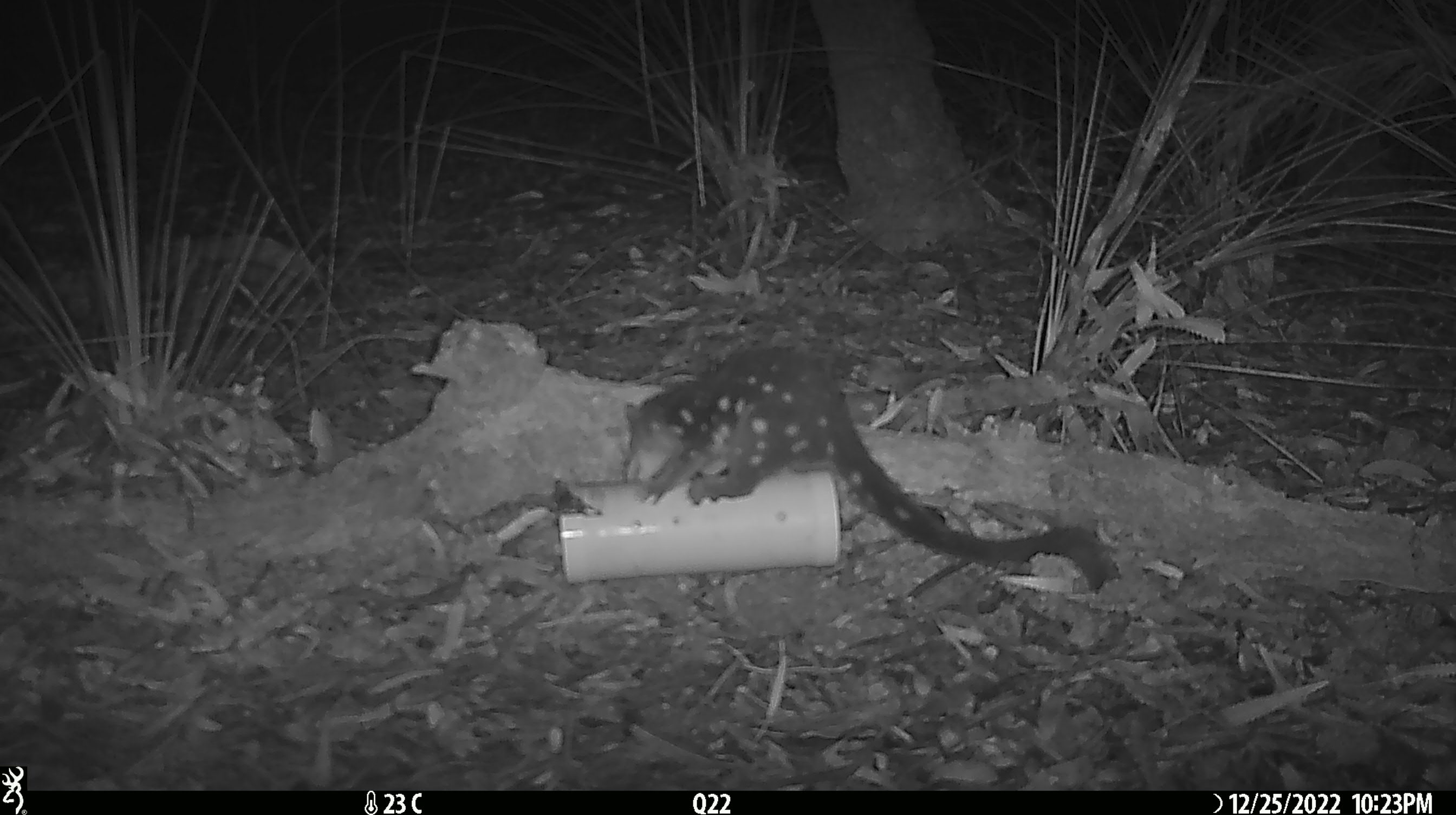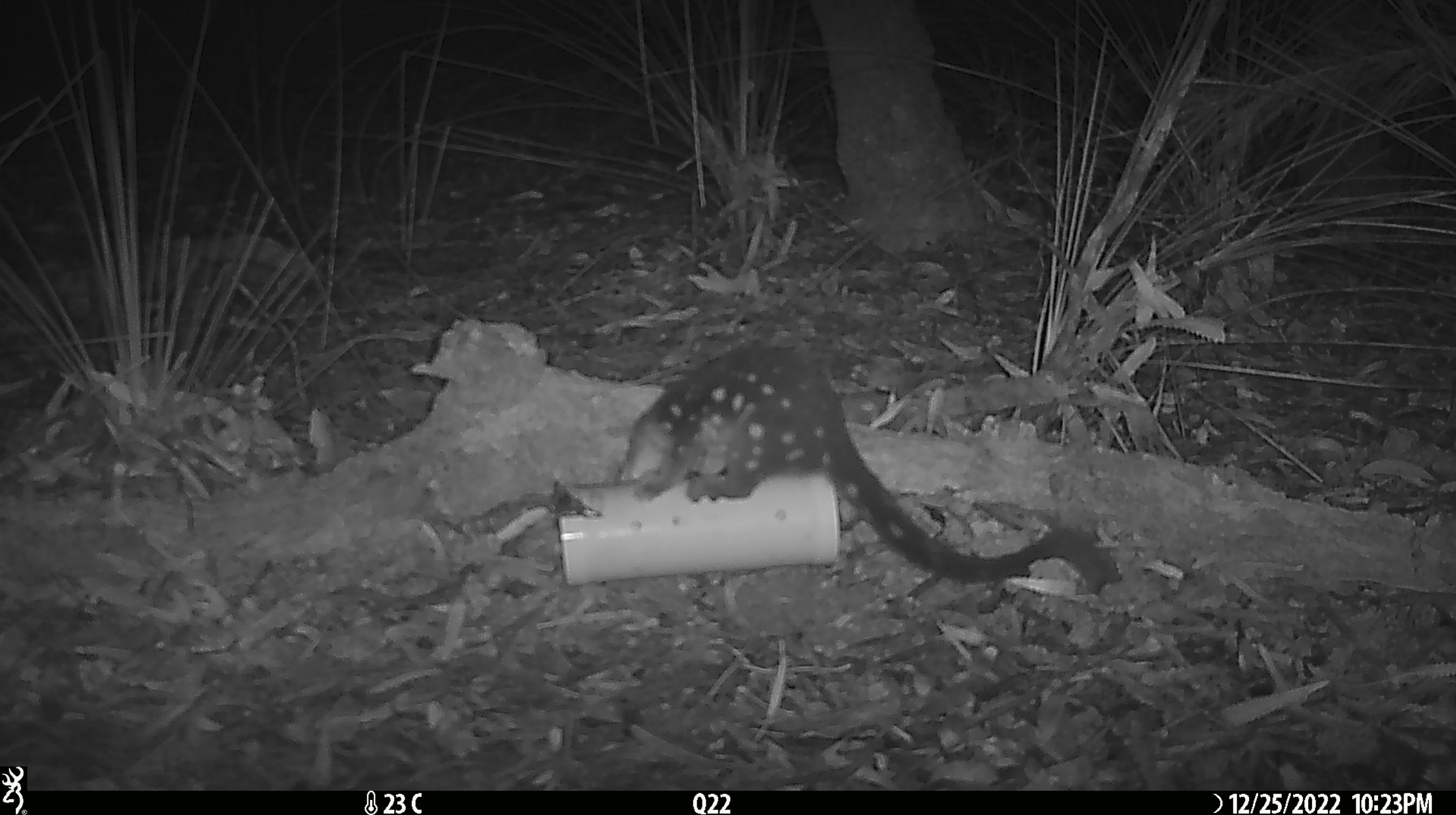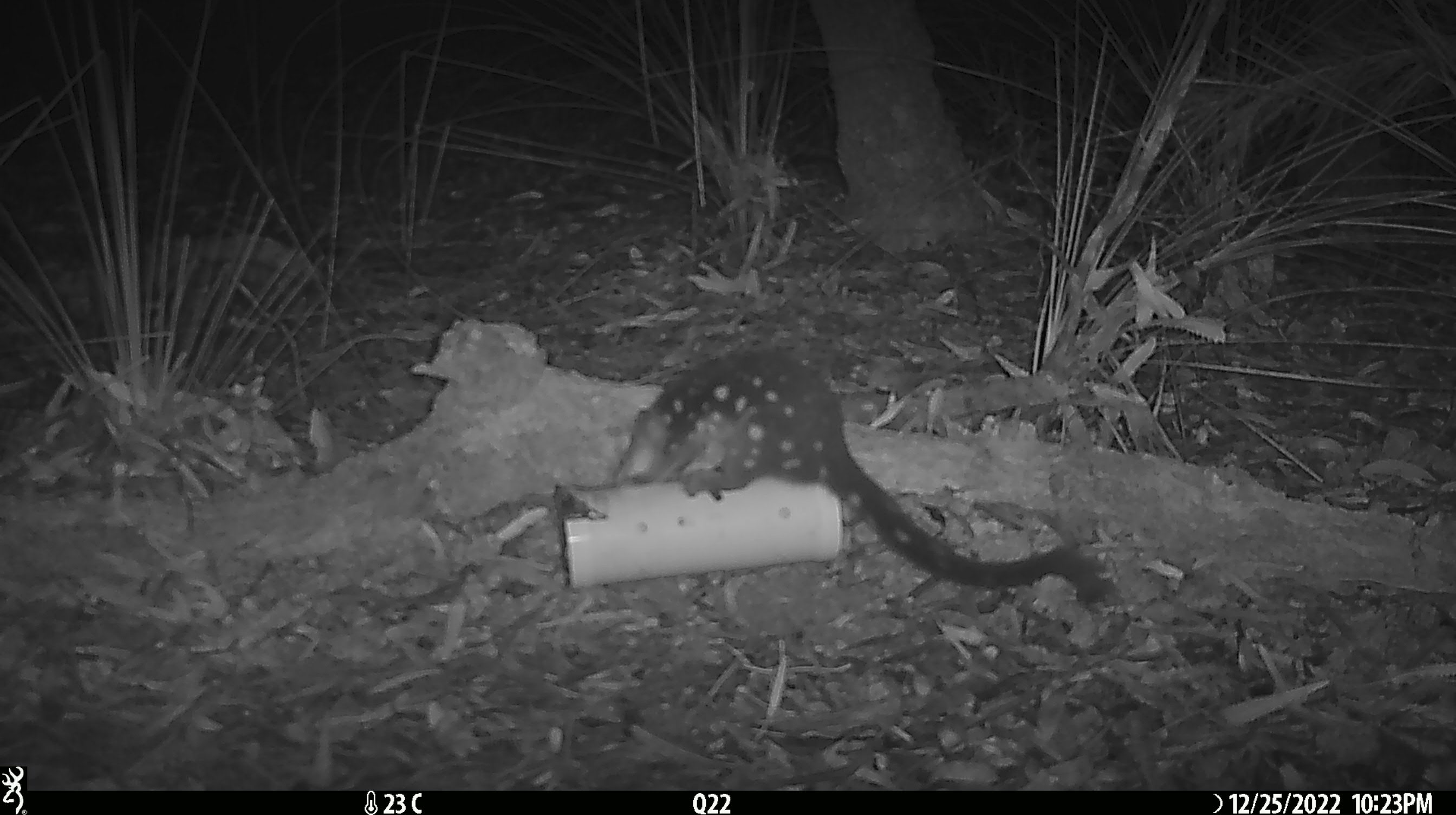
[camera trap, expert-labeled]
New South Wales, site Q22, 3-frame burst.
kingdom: Animalia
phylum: Chordata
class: Mammalia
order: Dasyuromorphia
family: Dasyuridae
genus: Dasyurus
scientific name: Dasyurus maculatus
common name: spotted-tailed quoll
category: quoll